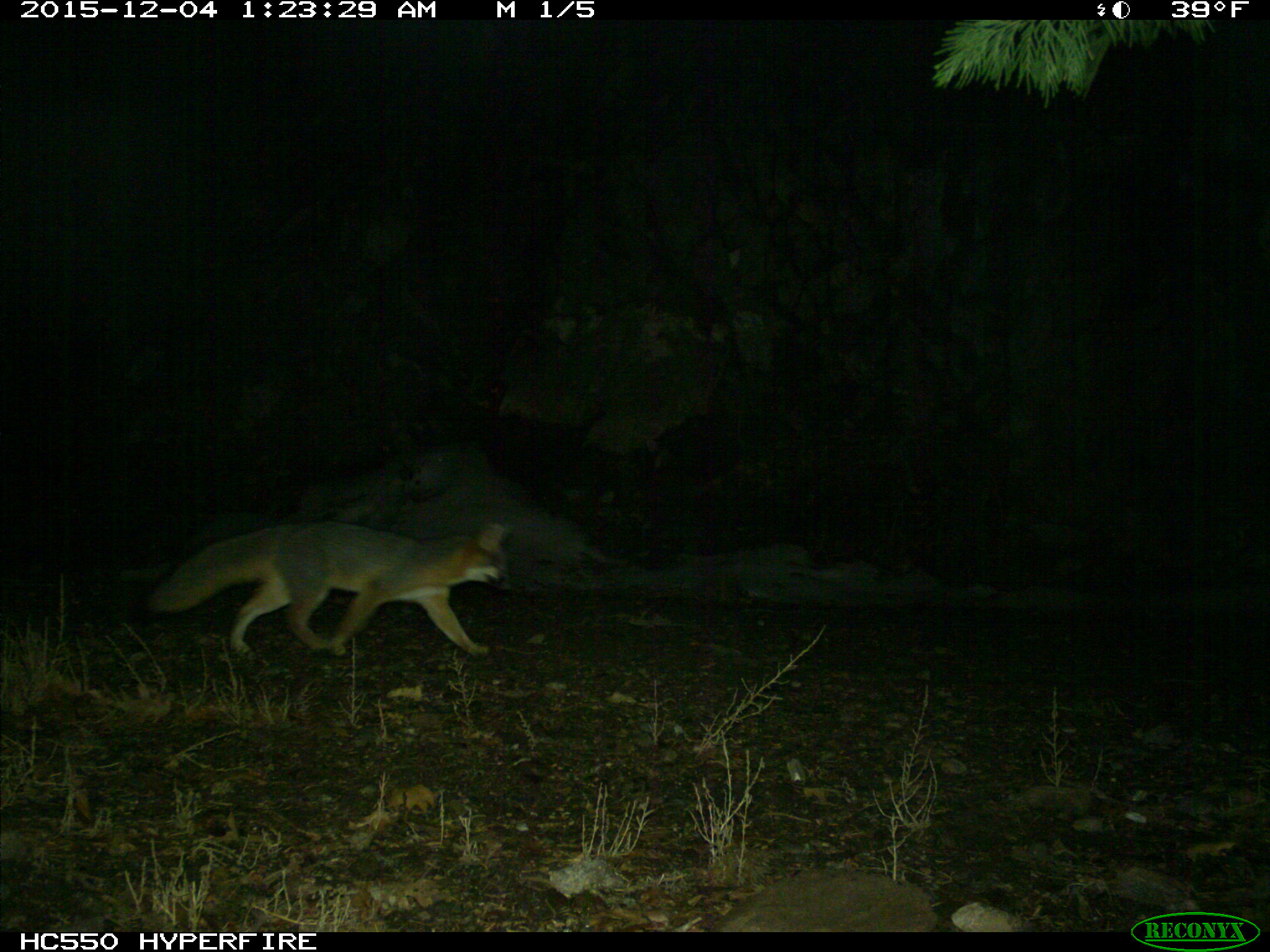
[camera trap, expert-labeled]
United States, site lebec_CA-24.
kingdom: Animalia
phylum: Chordata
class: Mammalia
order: Carnivora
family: Canidae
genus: Urocyon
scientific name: Urocyon cinereoargenteus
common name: gray fox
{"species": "Urocyon cinereoargenteus (gray fox)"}